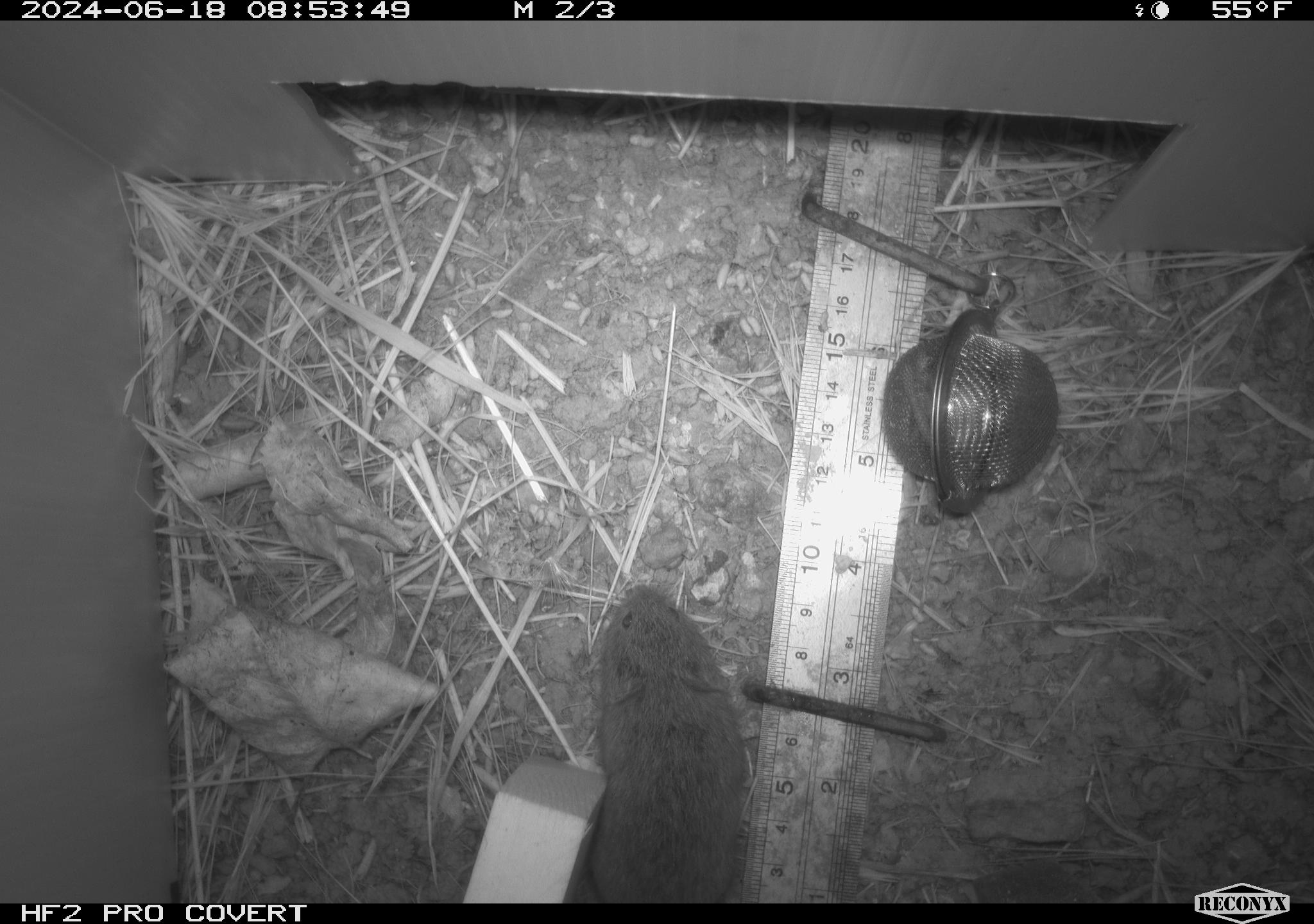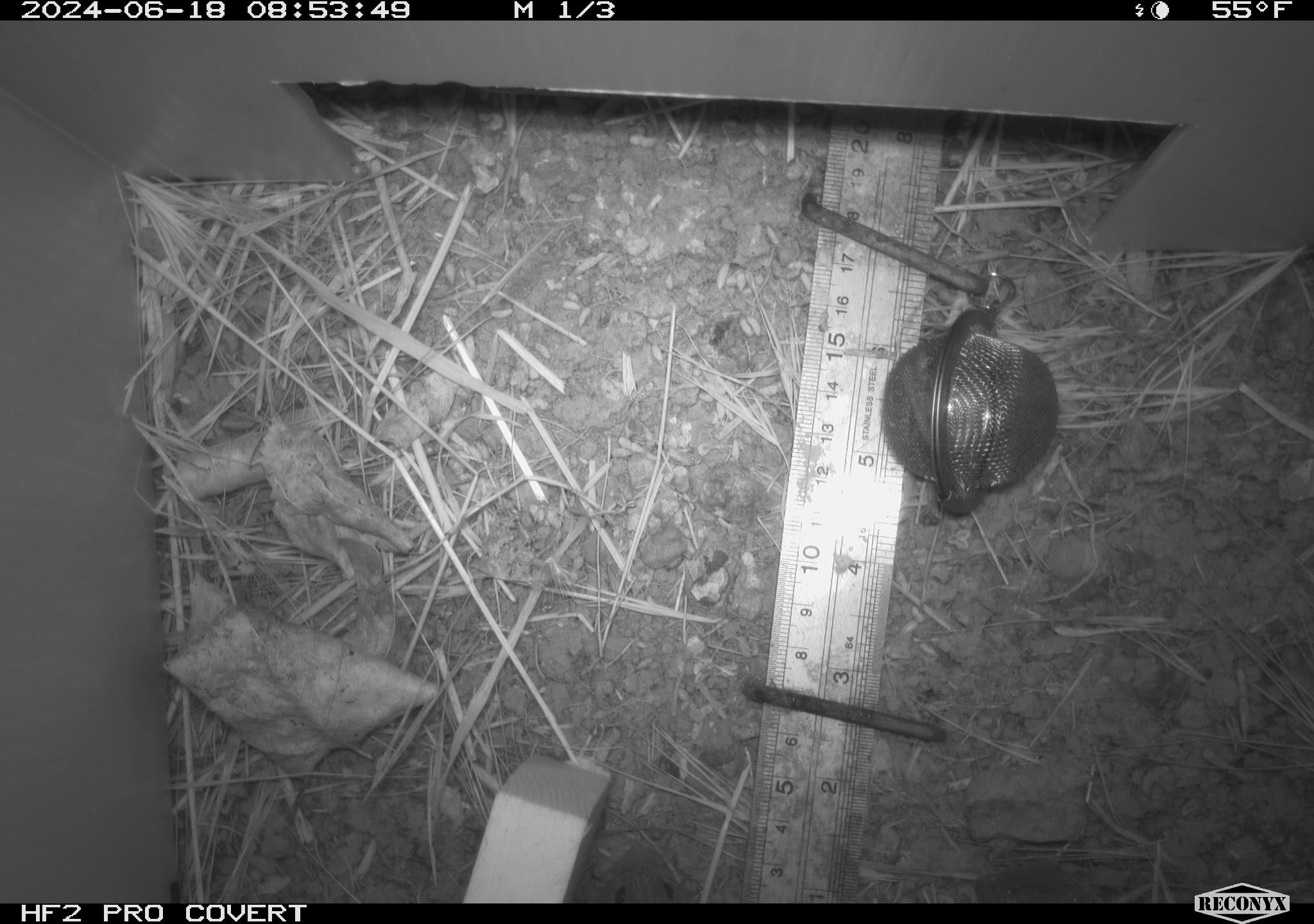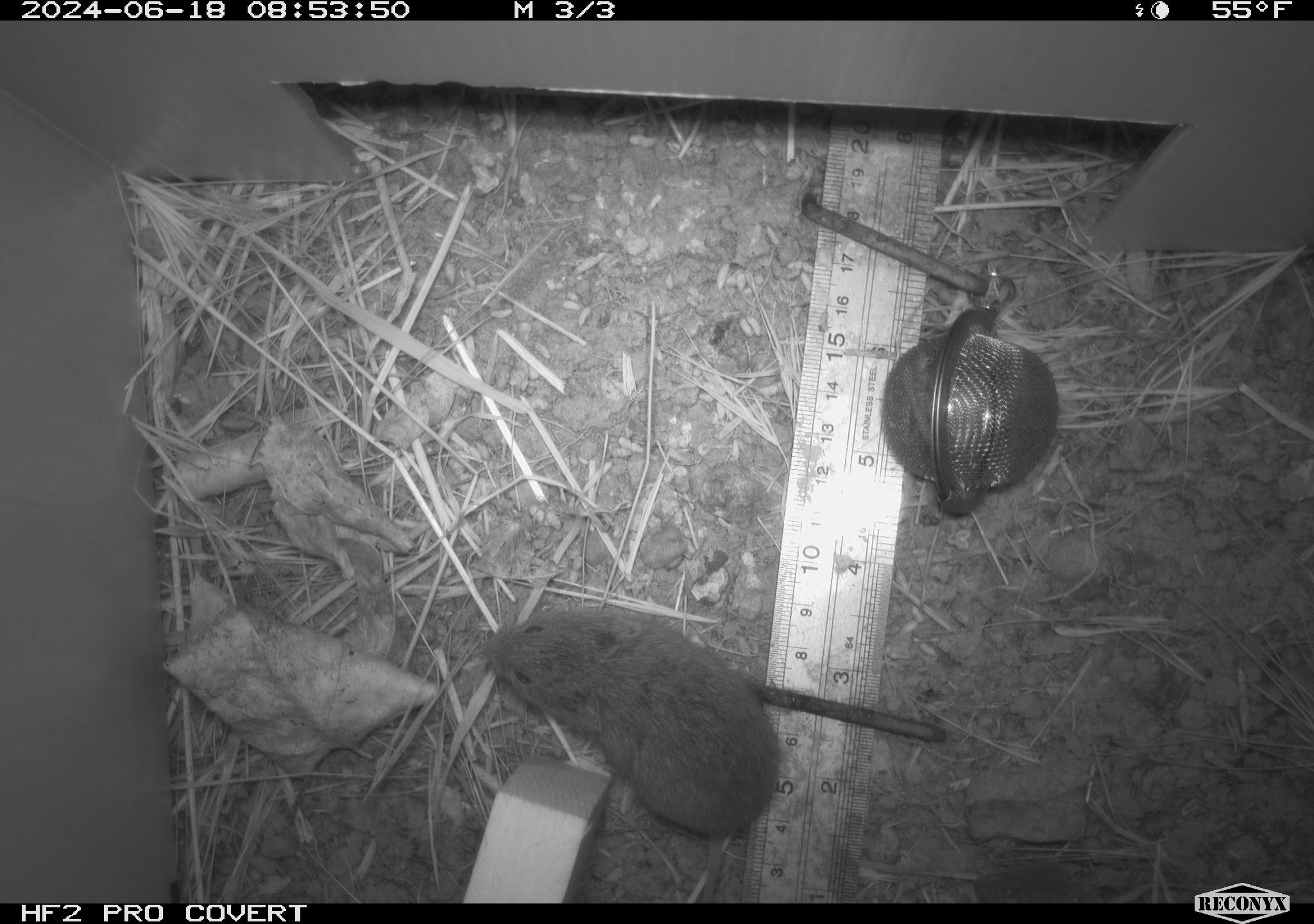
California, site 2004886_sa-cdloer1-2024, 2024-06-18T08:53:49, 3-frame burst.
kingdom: Animalia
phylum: Chordata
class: Mammalia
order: Rodentia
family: Cricetidae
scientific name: Arvicolinae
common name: voles, lemmings, and muskrats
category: arvicolinae subfamily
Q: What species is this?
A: Arvicolinae subfamily (voles, lemmings, and muskrats) (Arvicolinae).